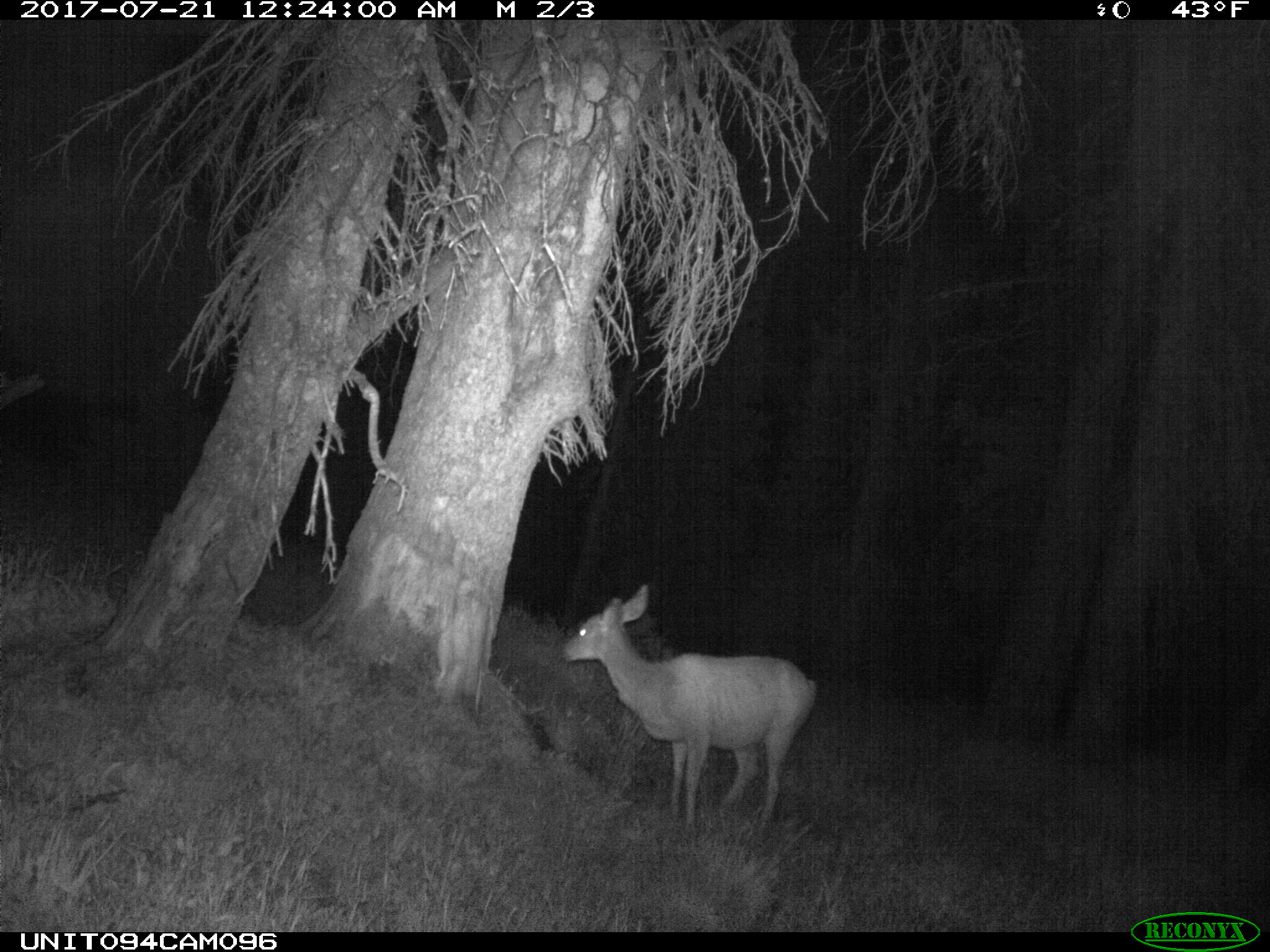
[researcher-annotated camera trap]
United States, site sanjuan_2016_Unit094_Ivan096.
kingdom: Animalia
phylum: Chordata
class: Mammalia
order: Artiodactyla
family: Cervidae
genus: Odocoileus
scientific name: Odocoileus hemionus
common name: mule deer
Odocoileus hemionus (mule deer).